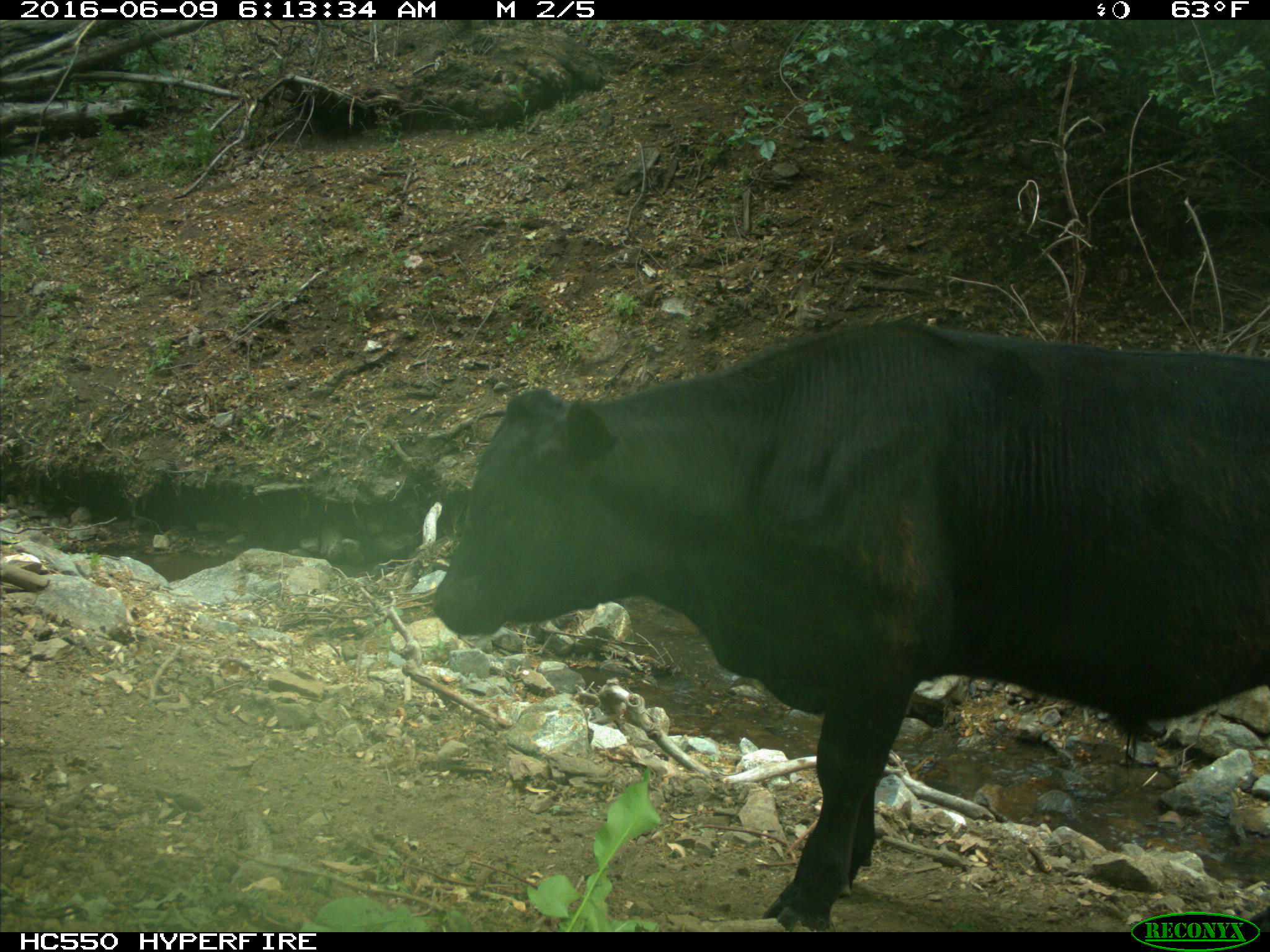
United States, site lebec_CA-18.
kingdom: Animalia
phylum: Chordata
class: Mammalia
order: Artiodactyla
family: Bovidae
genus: Bos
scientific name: Bos taurus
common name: domestic cow